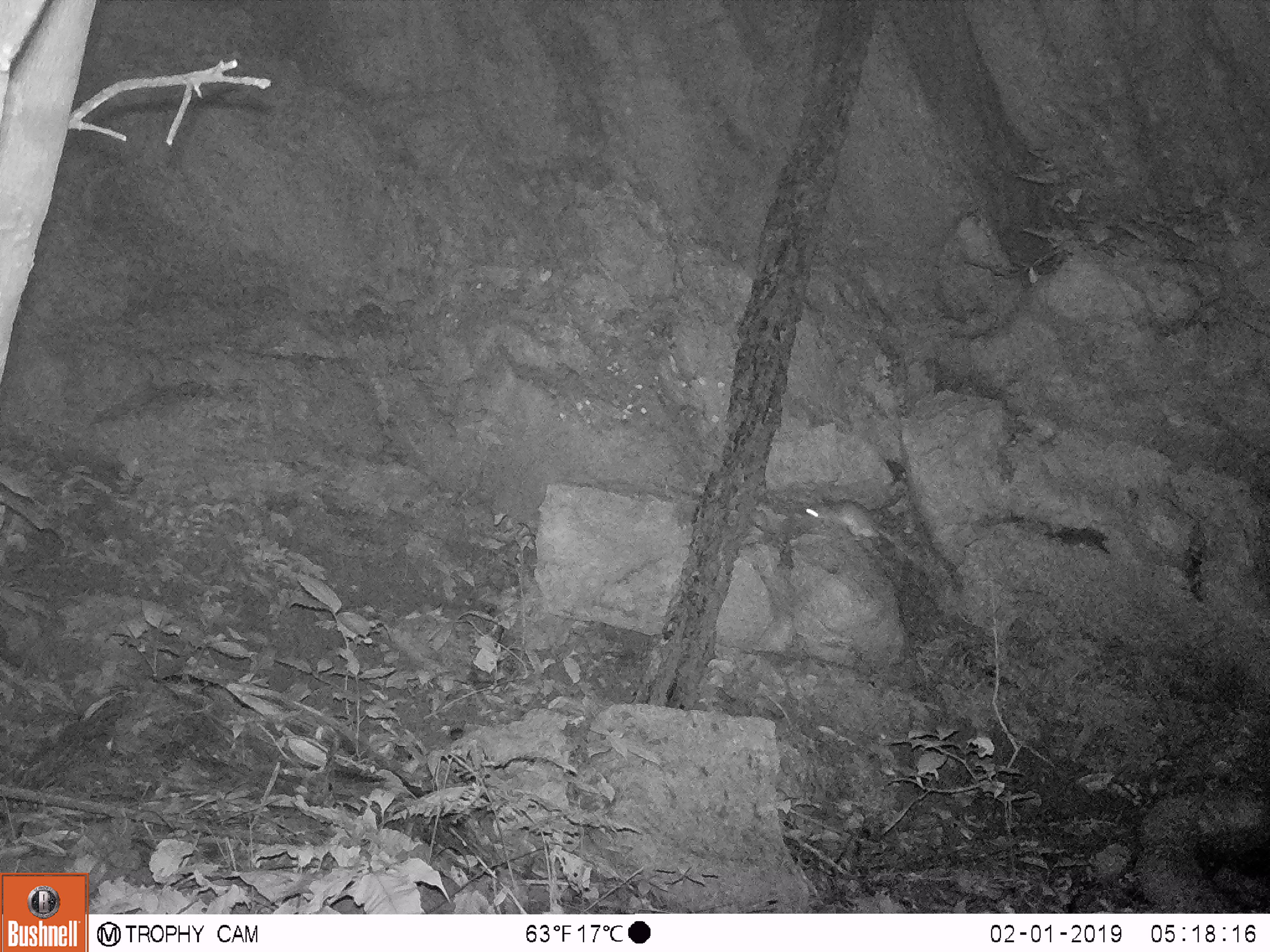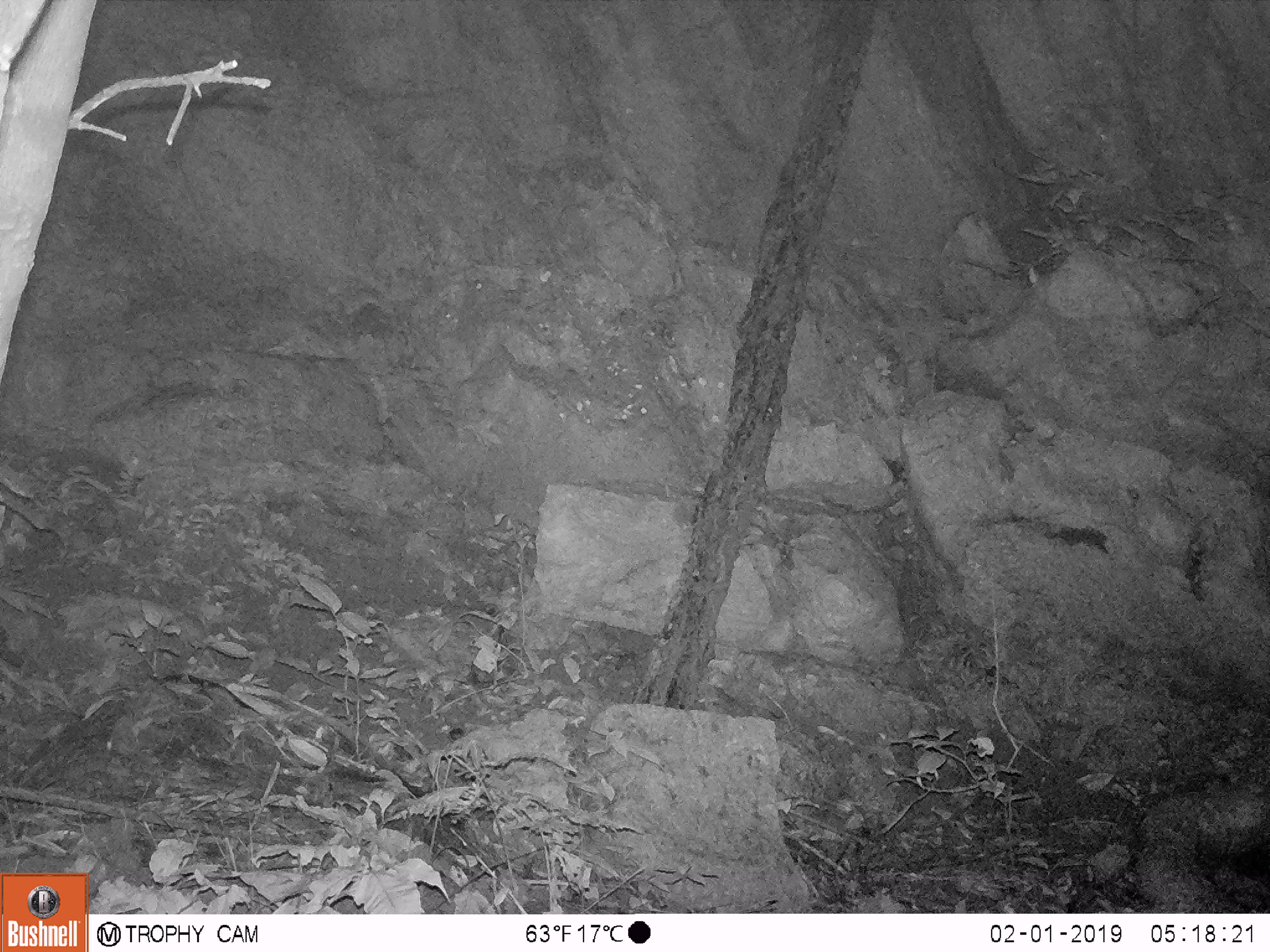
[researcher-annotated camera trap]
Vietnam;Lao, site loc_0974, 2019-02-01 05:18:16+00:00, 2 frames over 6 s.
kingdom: Animalia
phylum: Chordata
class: Mammalia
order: Rodentia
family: Muridae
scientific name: Muridae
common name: old-world mice and rats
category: unidentified murid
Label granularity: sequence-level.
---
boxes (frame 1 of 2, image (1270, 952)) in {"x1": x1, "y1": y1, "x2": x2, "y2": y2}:
unidentified murid: {"x1": 805, "y1": 498, "x2": 934, "y2": 580}